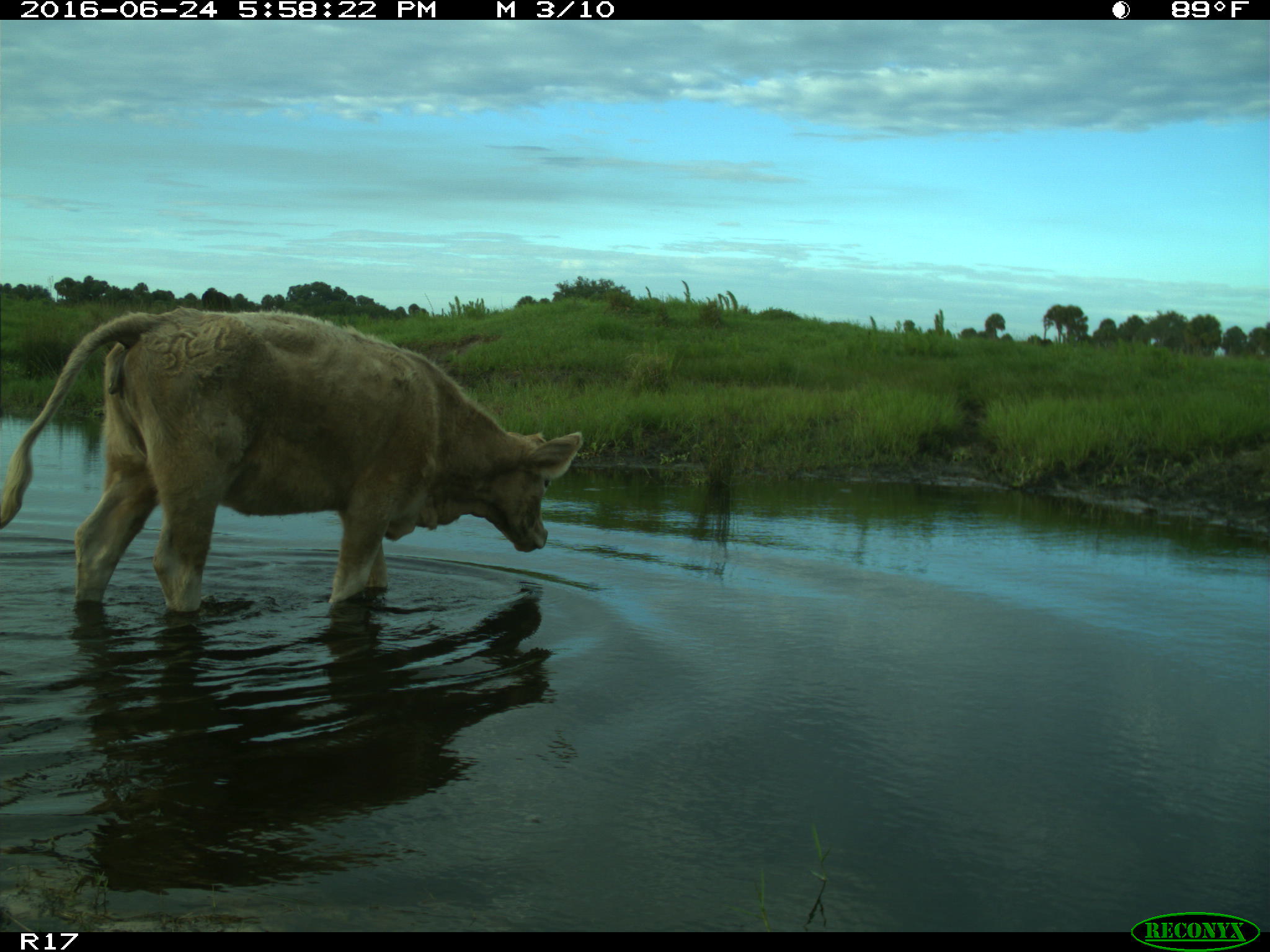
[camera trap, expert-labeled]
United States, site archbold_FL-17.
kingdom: Animalia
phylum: Chordata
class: Mammalia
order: Artiodactyla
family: Bovidae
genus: Bos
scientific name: Bos taurus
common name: domestic cow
Bos taurus (domestic cow).